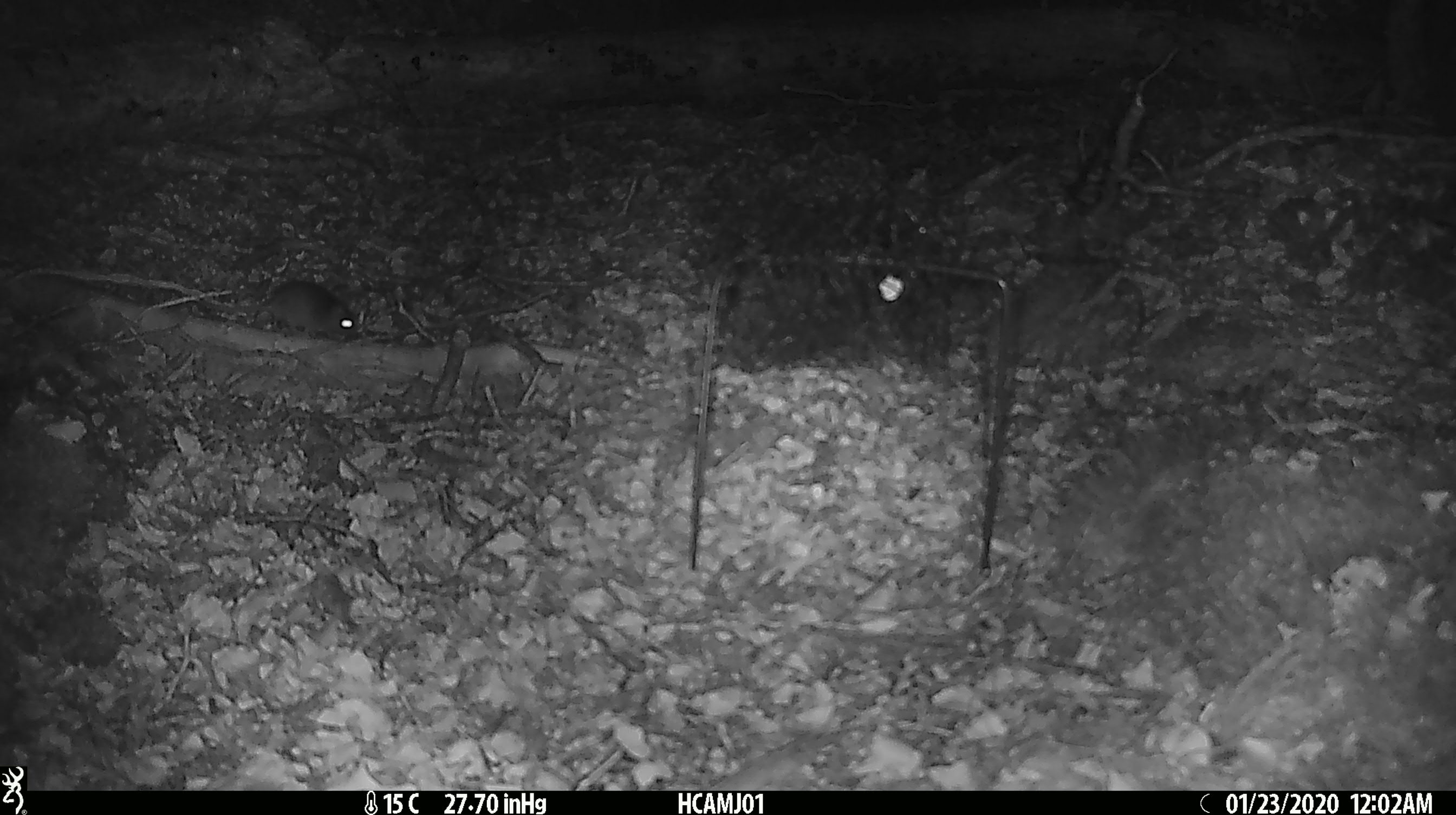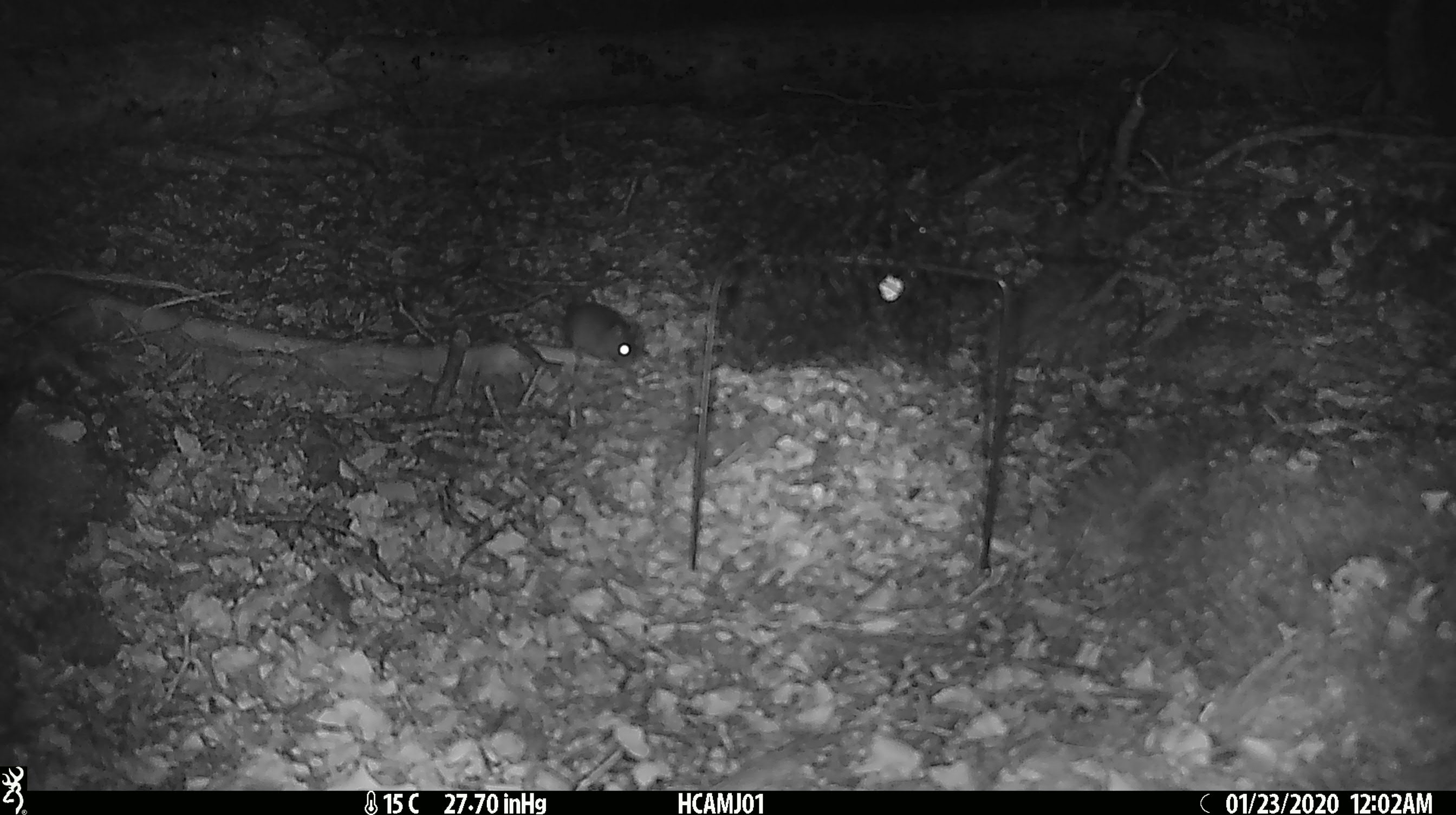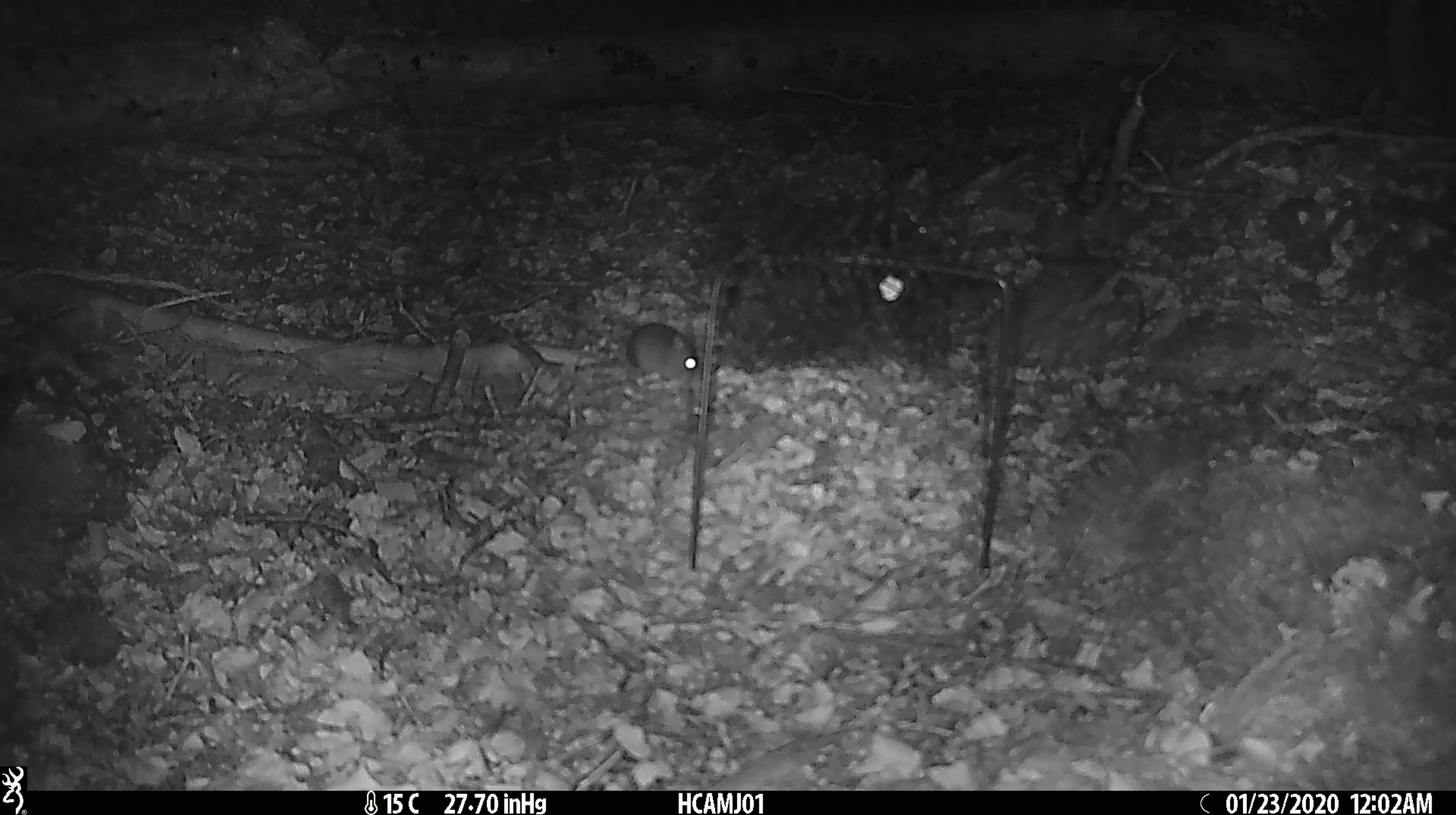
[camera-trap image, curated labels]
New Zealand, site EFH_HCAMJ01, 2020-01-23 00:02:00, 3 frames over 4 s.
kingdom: Animalia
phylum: Chordata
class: Mammalia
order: Rodentia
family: Muridae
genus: Mus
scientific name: Mus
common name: mouse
Mouse (Mus).